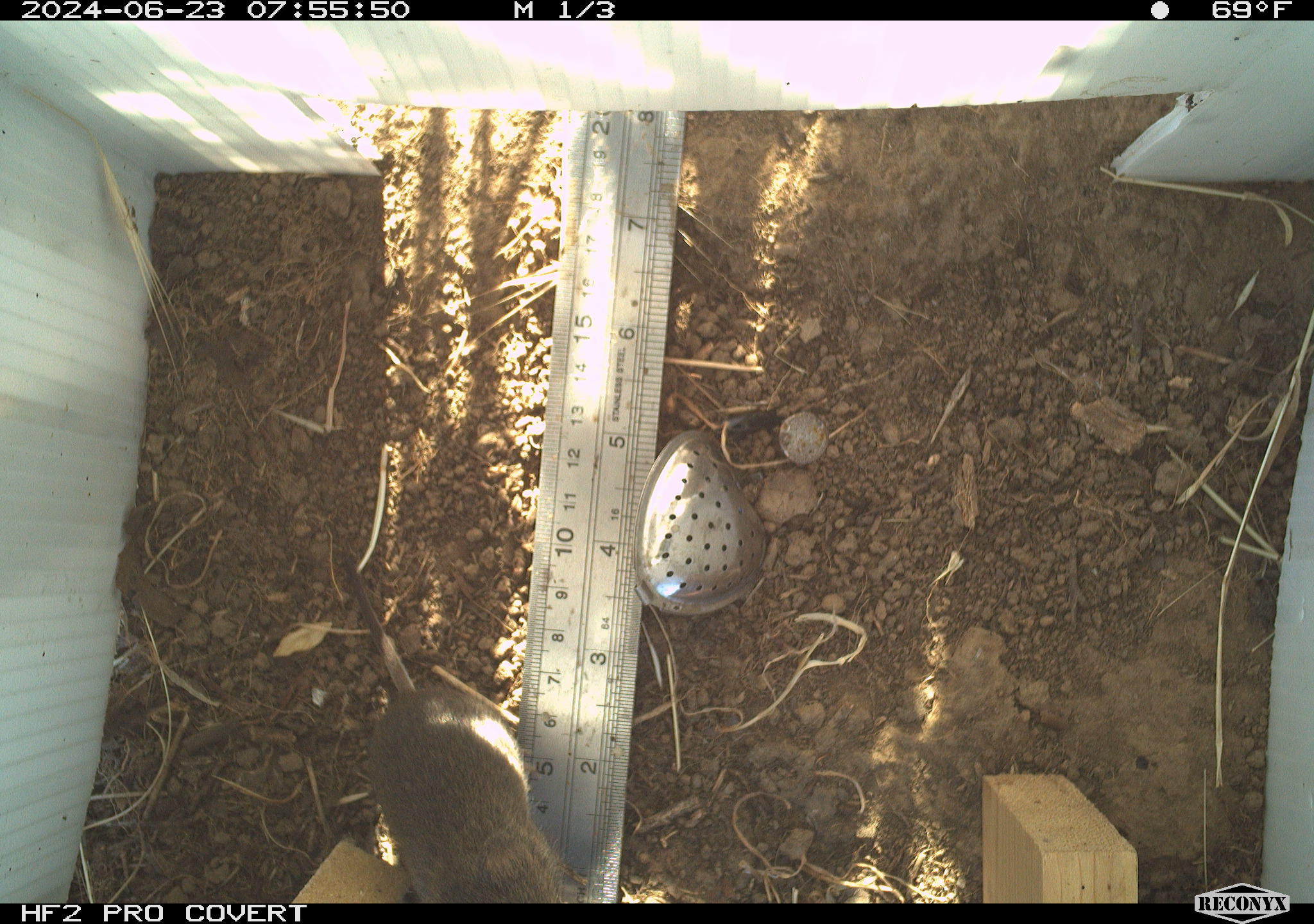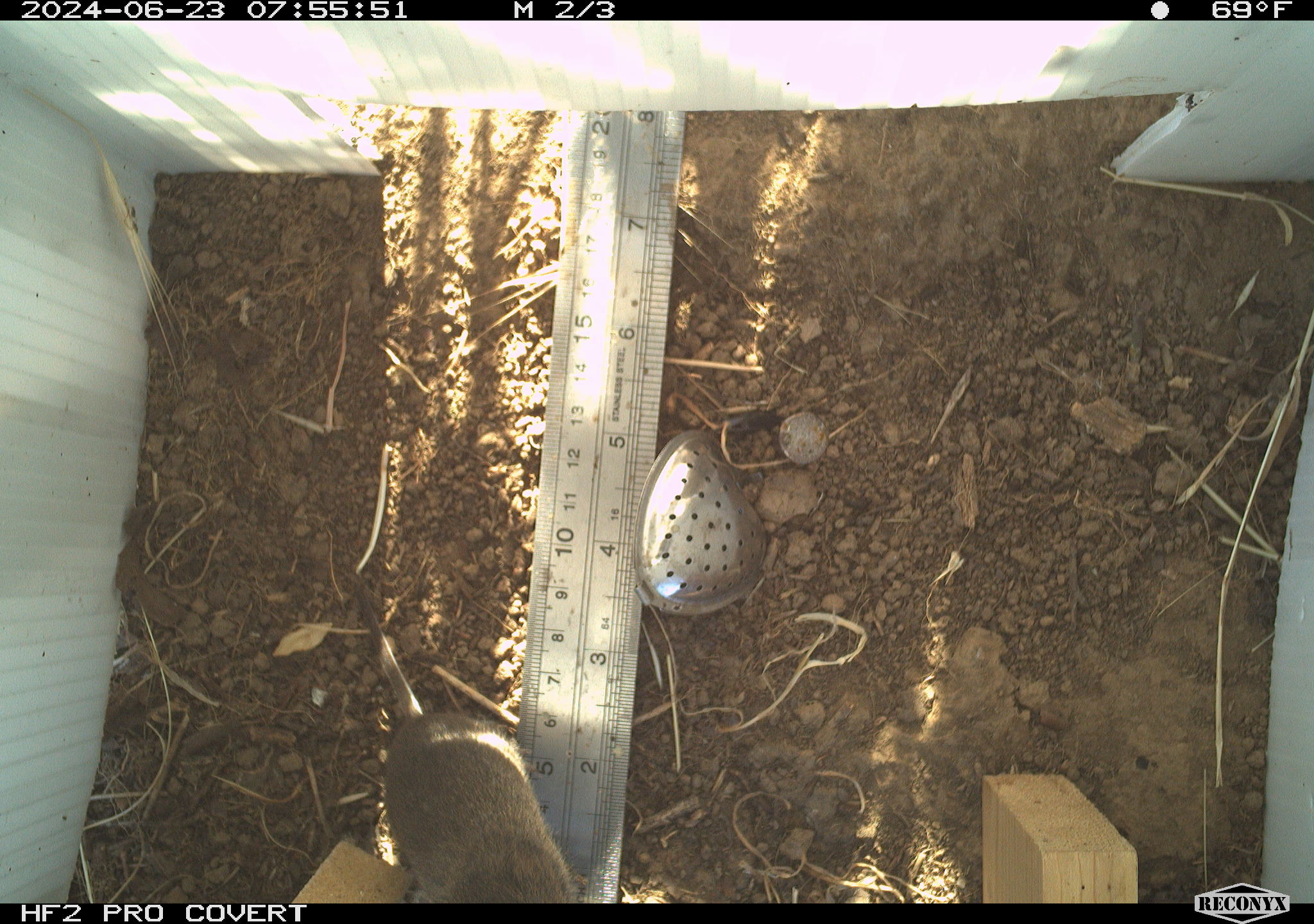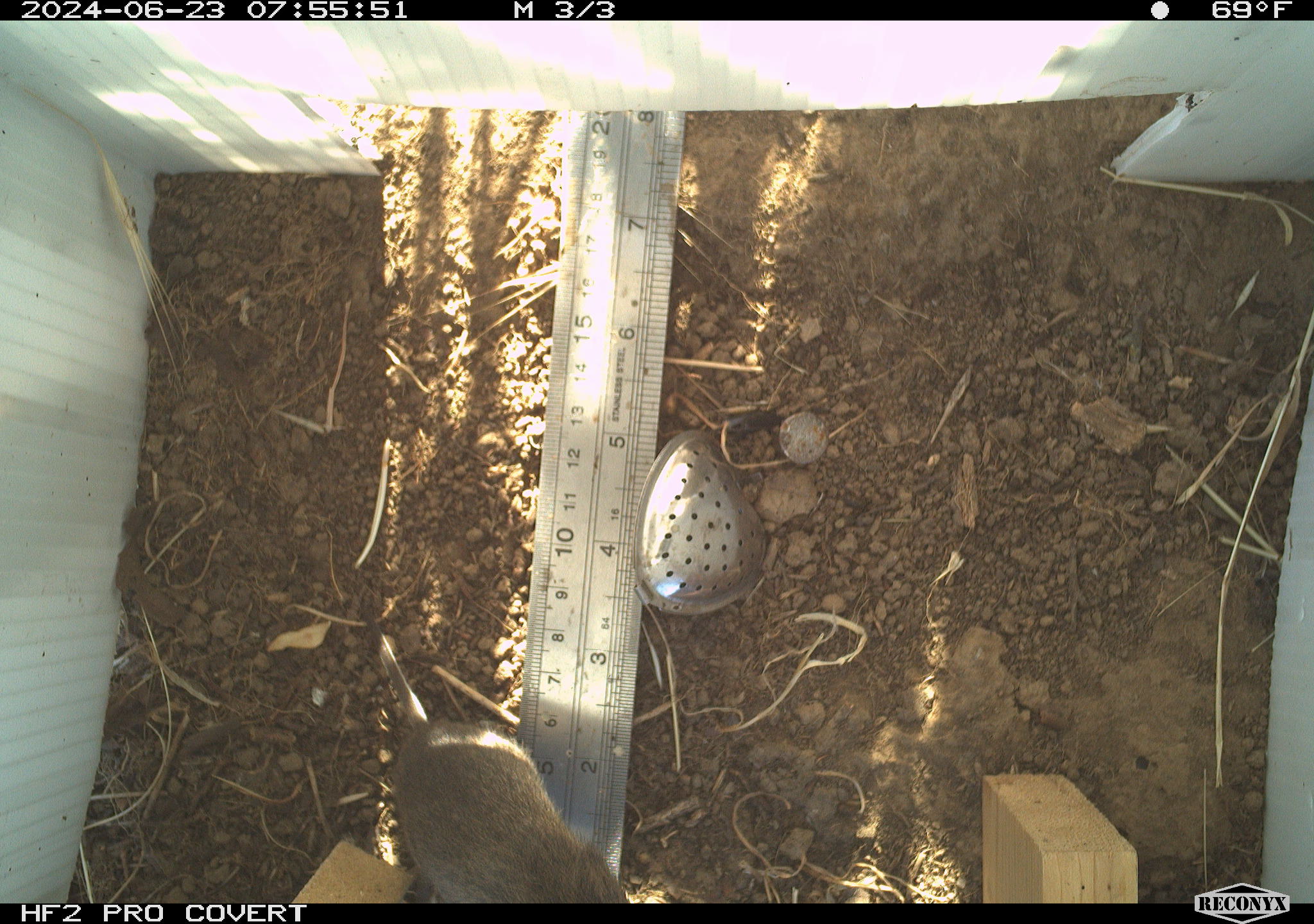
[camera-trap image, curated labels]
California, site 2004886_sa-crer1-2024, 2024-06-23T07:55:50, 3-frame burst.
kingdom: Animalia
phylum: Chordata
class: Mammalia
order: Rodentia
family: Cricetidae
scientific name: Arvicolinae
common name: voles, lemmings, and muskrats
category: arvicolinae subfamily